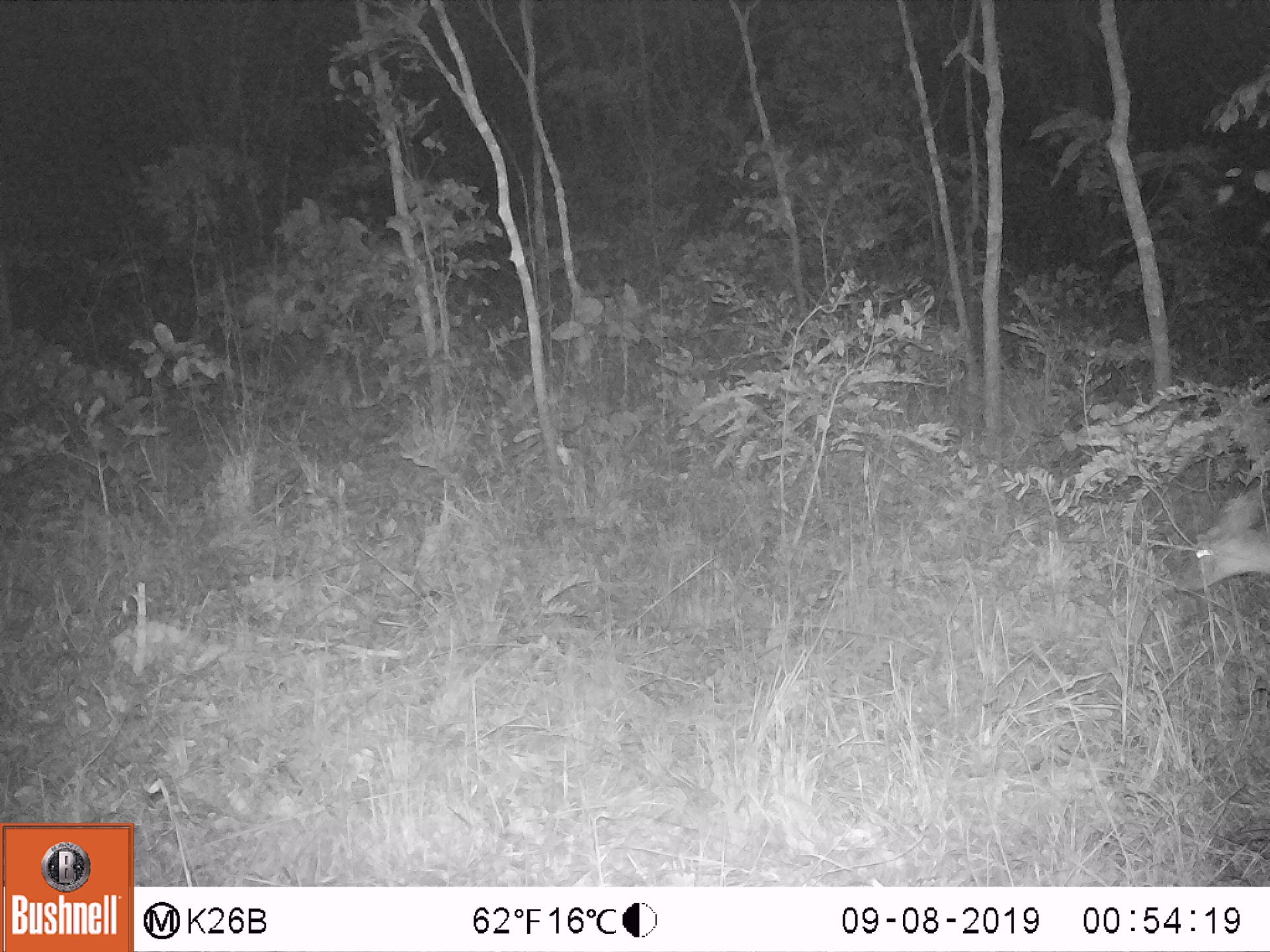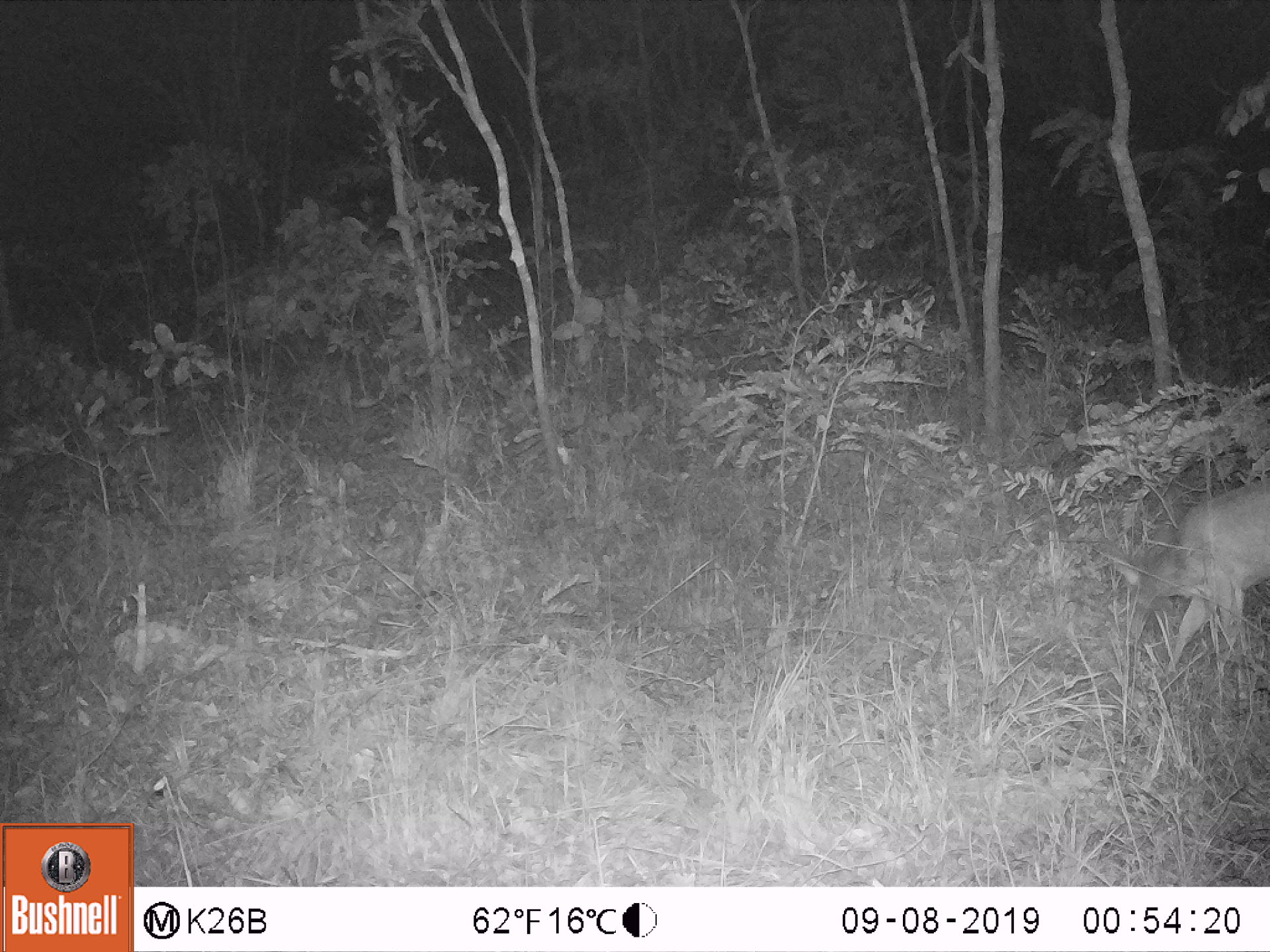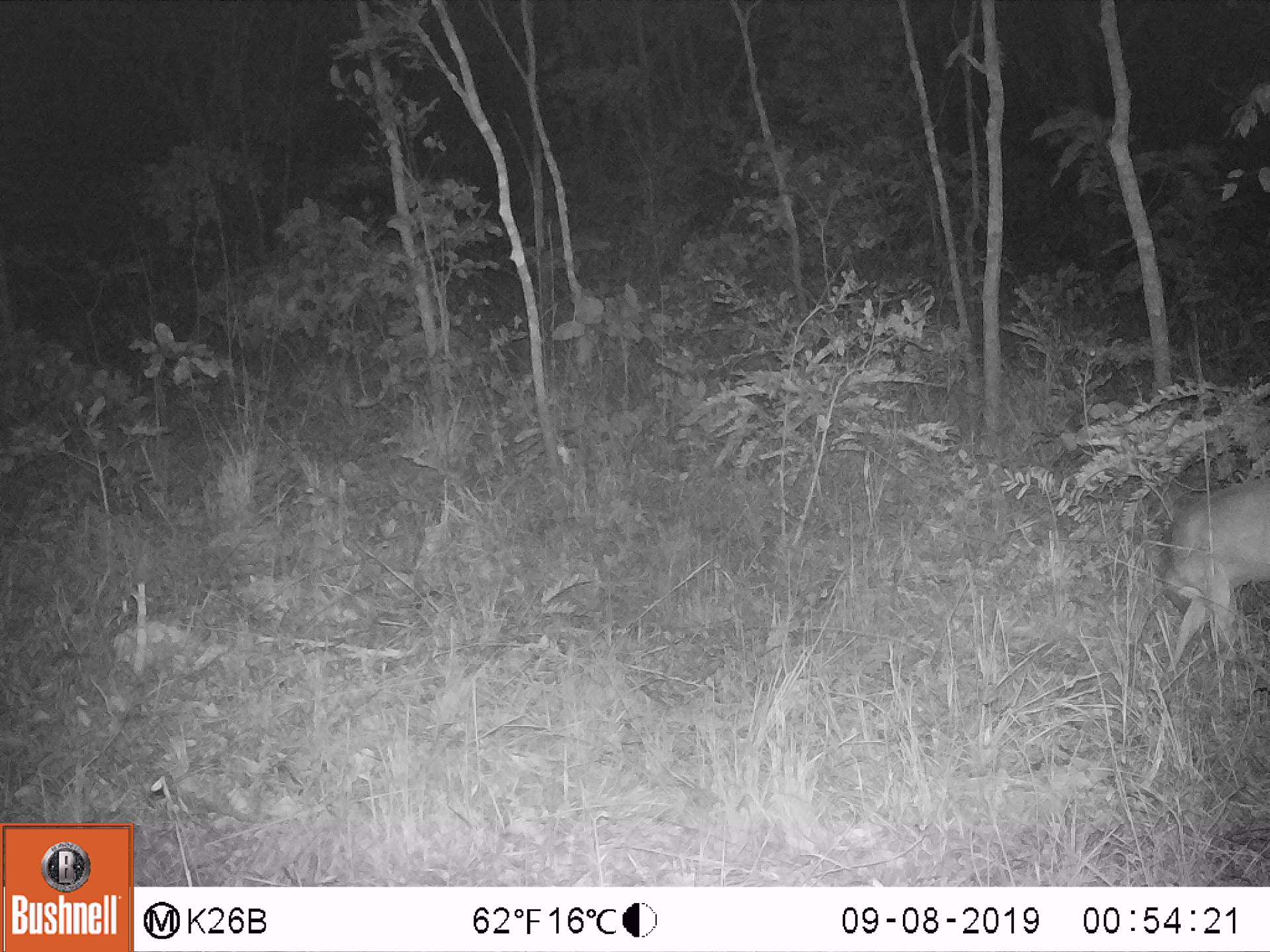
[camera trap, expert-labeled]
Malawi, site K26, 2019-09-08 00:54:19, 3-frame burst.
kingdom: Animalia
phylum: Chordata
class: Mammalia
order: Artiodactyla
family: Bovidae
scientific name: Antilopinae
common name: small antelope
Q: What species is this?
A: Small antelope (Antilopinae).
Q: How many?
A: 1.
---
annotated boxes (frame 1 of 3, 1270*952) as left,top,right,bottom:
small antelope: 1165,486,1266,613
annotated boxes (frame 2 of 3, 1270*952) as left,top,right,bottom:
small antelope: 1090,477,1266,692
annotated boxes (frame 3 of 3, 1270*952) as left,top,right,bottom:
small antelope: 1119,474,1266,685